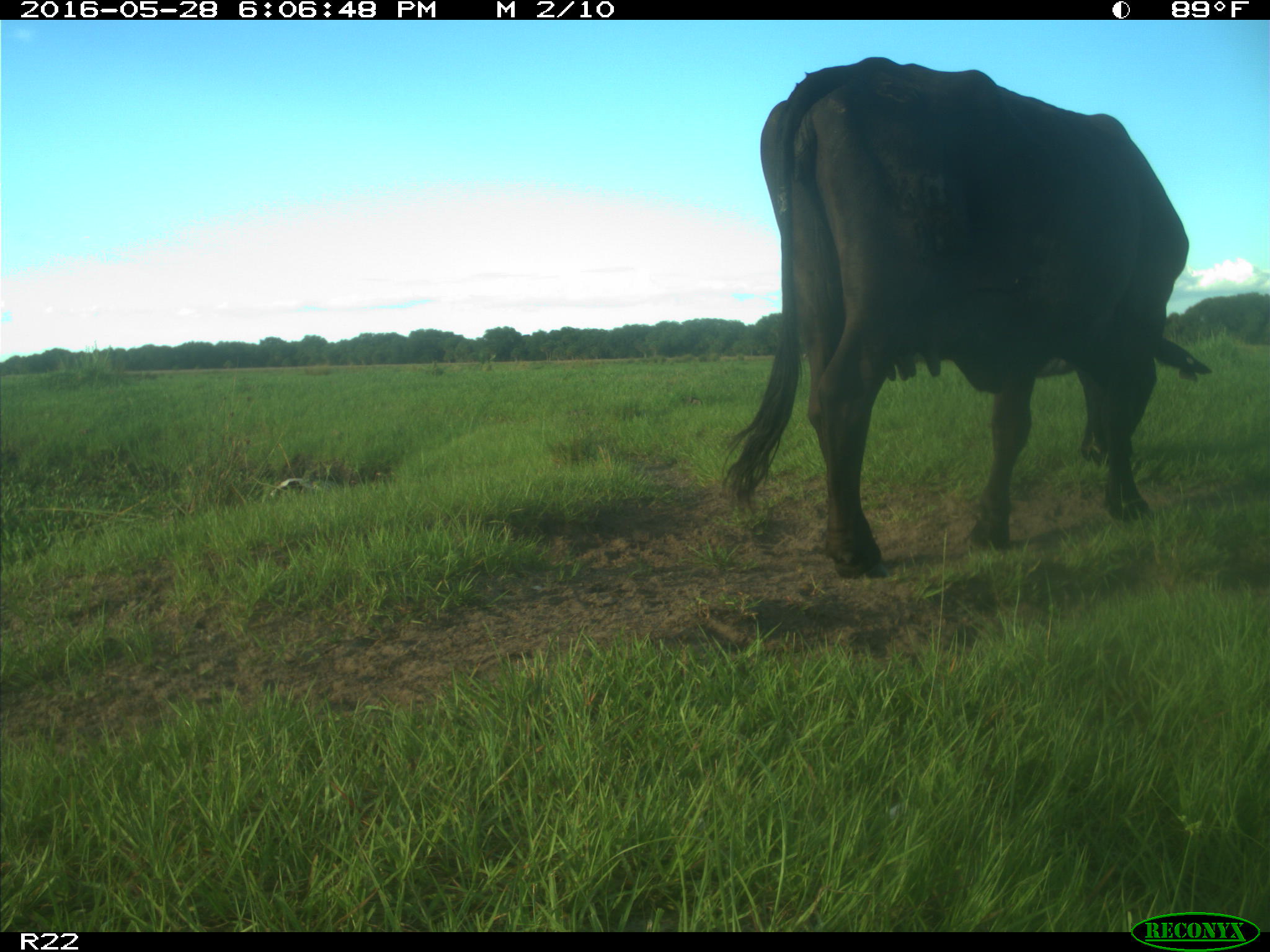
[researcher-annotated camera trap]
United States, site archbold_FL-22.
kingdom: Animalia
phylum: Chordata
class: Mammalia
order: Artiodactyla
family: Bovidae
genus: Bos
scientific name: Bos taurus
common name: domestic cow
Bos taurus (domestic cow).